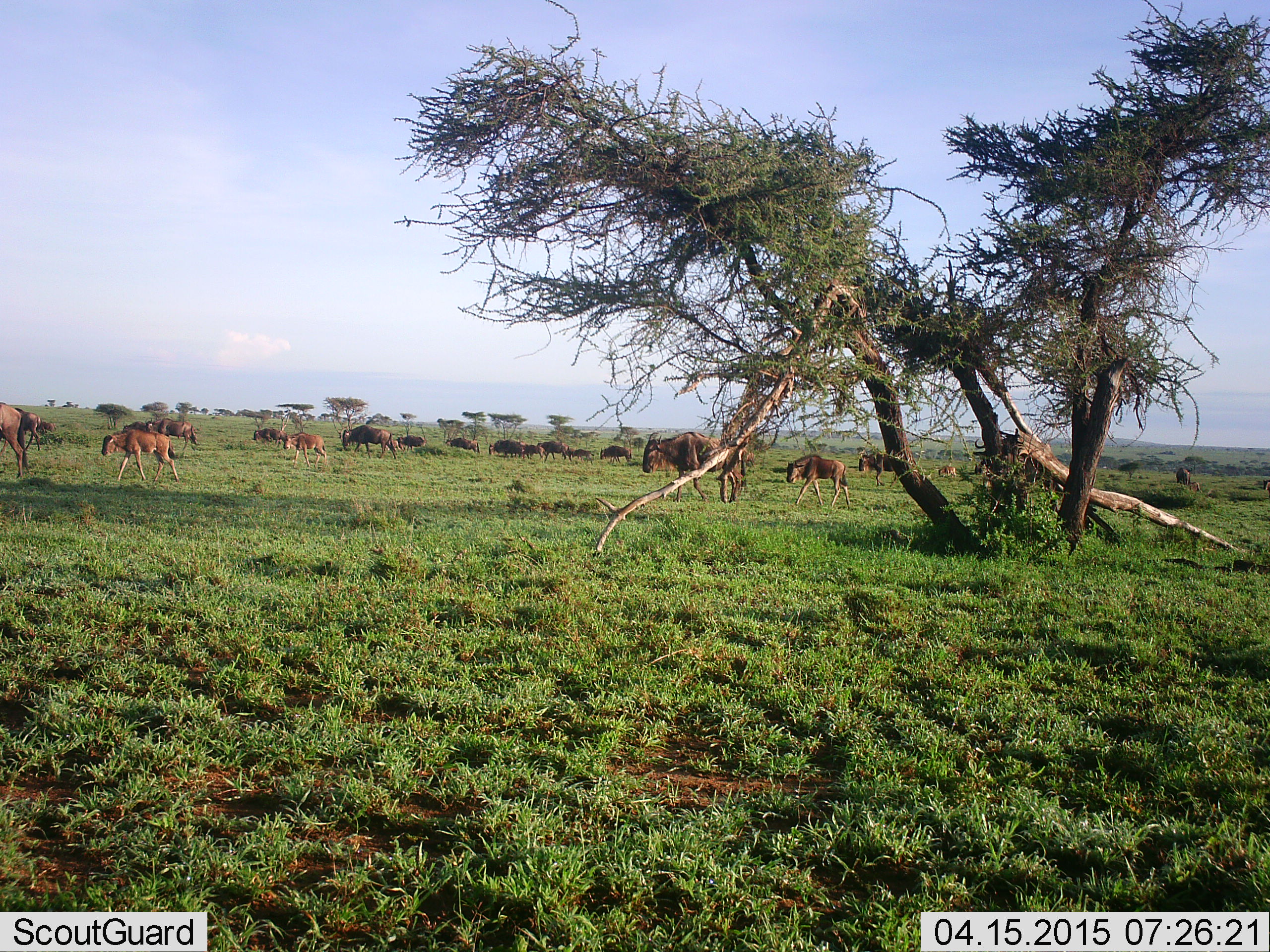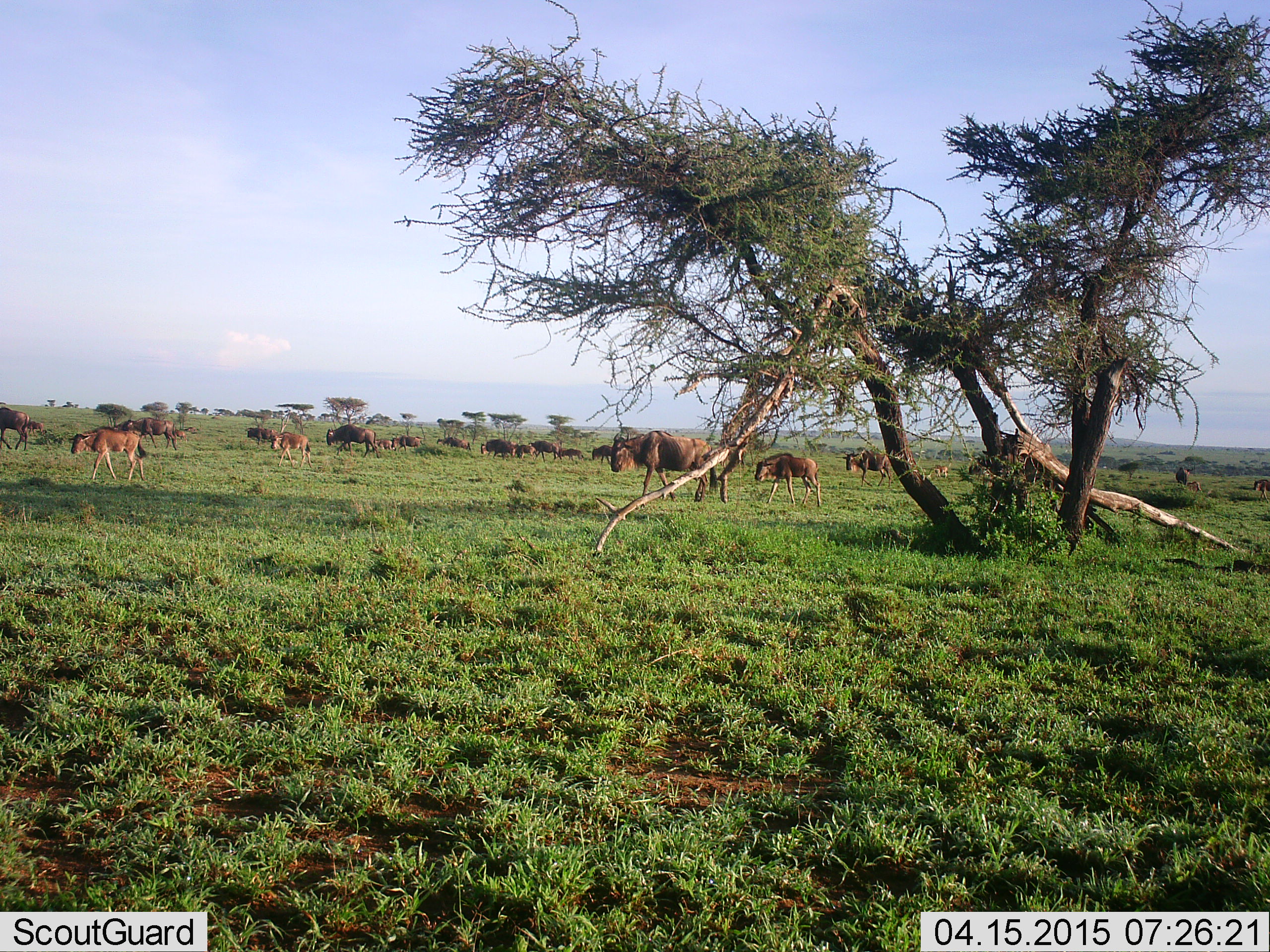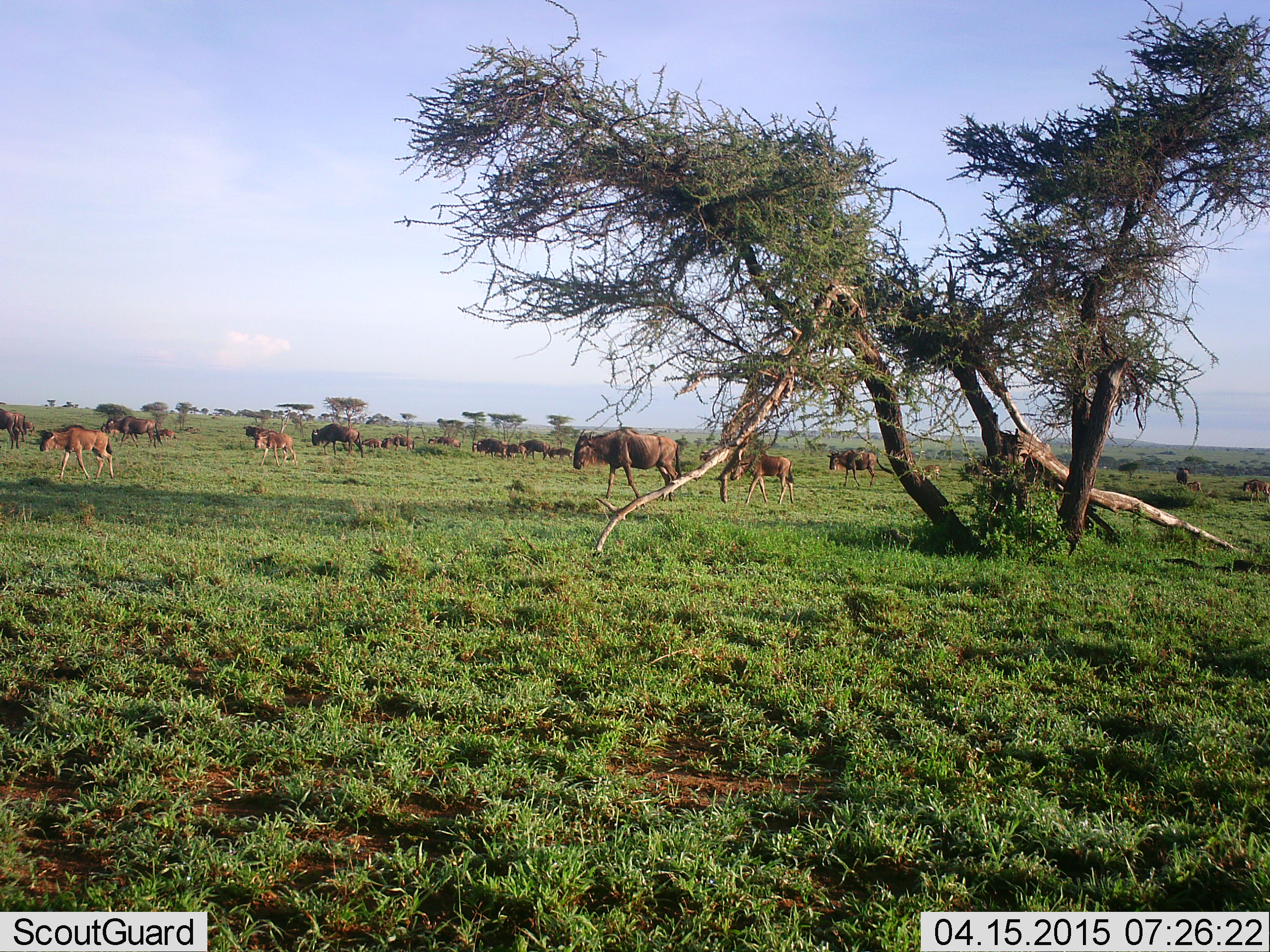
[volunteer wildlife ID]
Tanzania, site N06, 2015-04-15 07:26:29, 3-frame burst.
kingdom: Animalia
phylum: Chordata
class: Mammalia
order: Artiodactyla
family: Bovidae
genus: Connochaetes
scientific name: Connochaetes taurinus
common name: blue wildebeest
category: wildebeest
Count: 11-50.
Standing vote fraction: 0%.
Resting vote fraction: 0%.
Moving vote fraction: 100%.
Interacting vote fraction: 0%.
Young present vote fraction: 90%.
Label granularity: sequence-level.